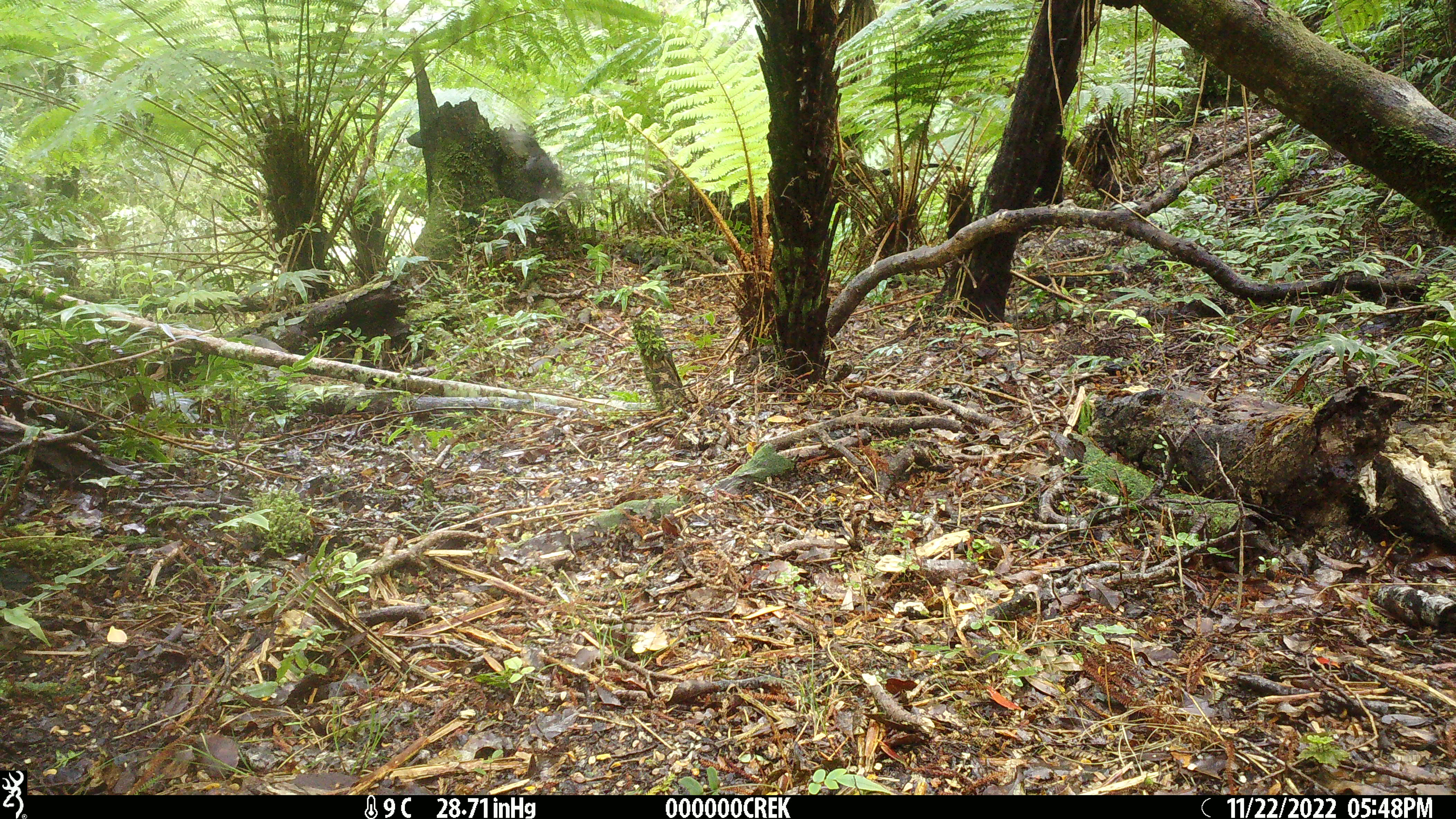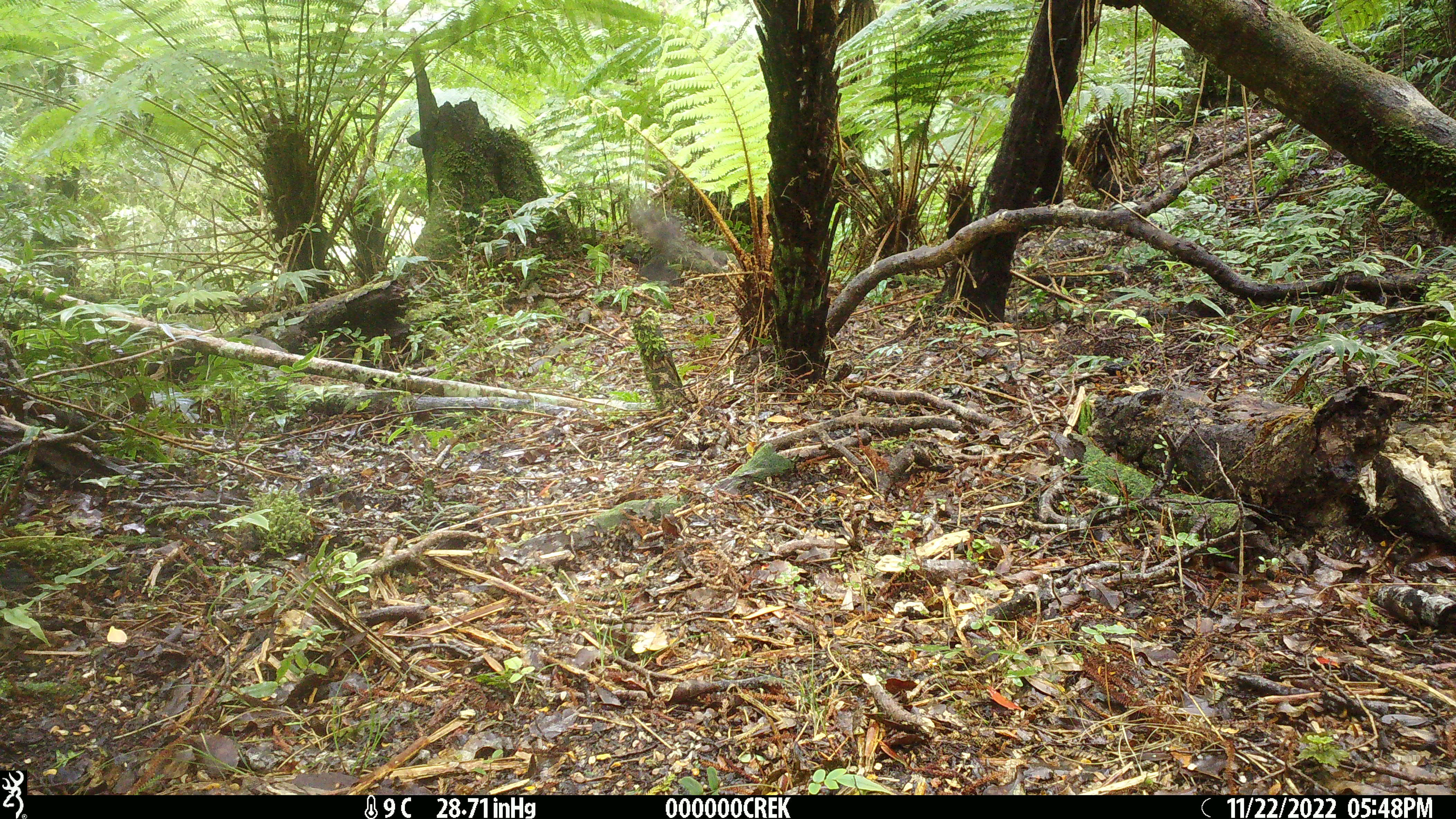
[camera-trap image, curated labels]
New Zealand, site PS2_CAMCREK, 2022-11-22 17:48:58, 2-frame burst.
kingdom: Animalia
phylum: Chordata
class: Aves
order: Passeriformes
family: Petroicidae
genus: Petroica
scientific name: Petroica macrocephala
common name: tomtit